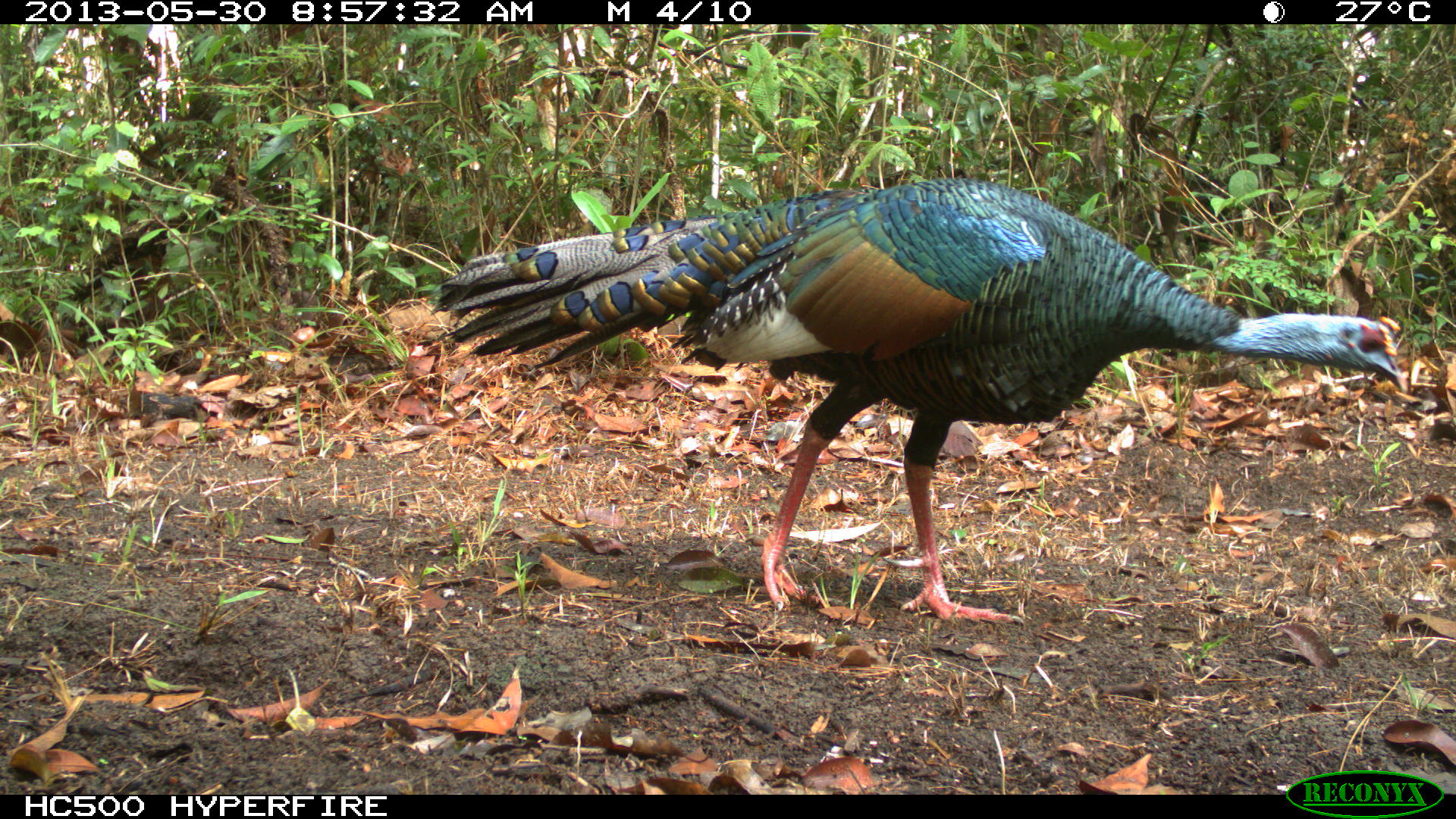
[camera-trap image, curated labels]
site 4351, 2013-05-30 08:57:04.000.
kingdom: Animalia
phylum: Chordata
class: Aves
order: Galliformes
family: Phasianidae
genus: Meleagris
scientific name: Meleagris ocellata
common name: ocellated turkey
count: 1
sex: male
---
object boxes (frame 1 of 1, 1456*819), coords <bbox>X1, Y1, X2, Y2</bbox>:
meleagris ocellata: <bbox>432, 174, 1408, 627</bbox>